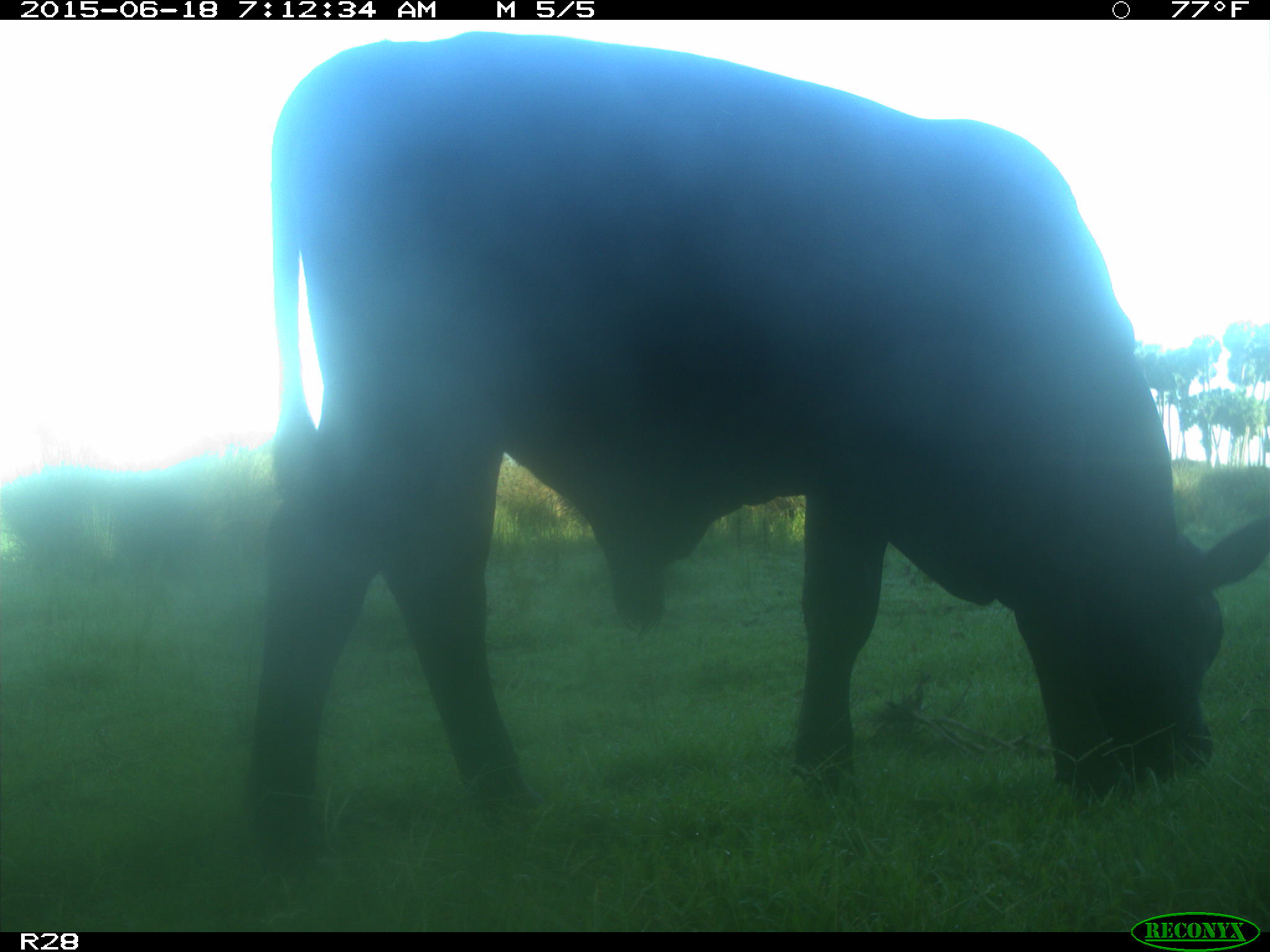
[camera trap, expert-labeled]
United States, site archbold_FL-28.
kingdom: Animalia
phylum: Chordata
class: Mammalia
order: Artiodactyla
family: Bovidae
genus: Bos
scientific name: Bos taurus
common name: domestic cow